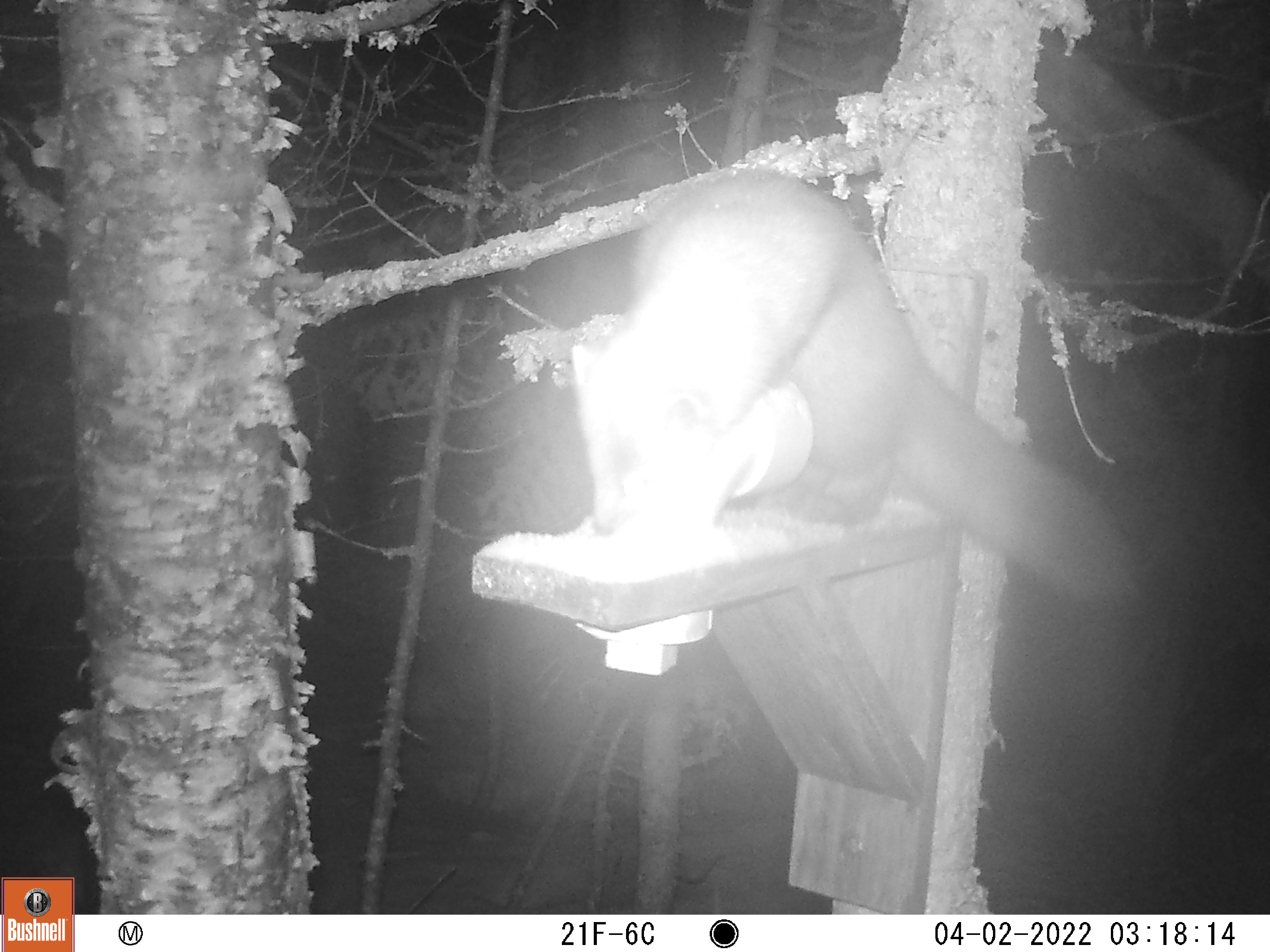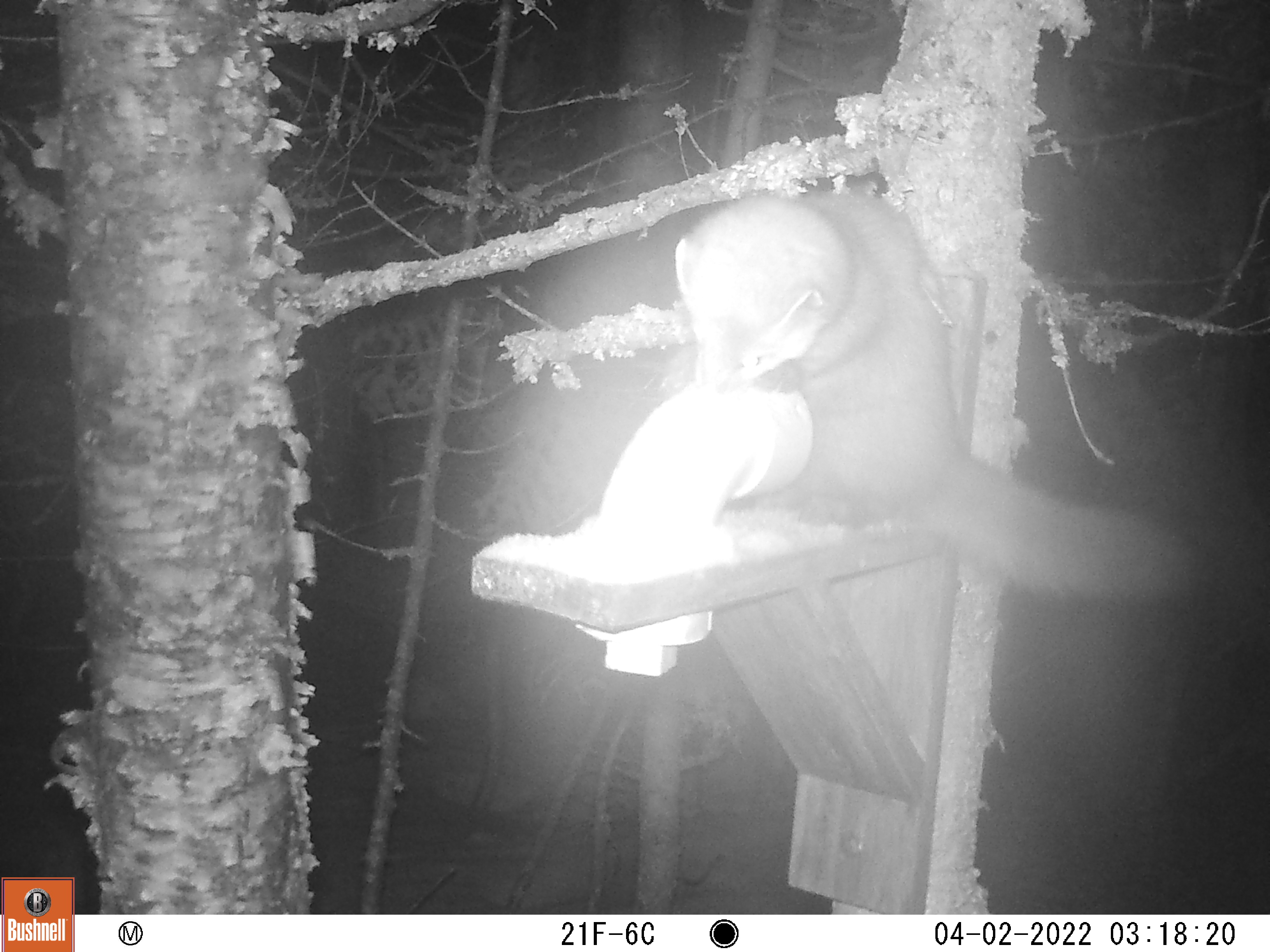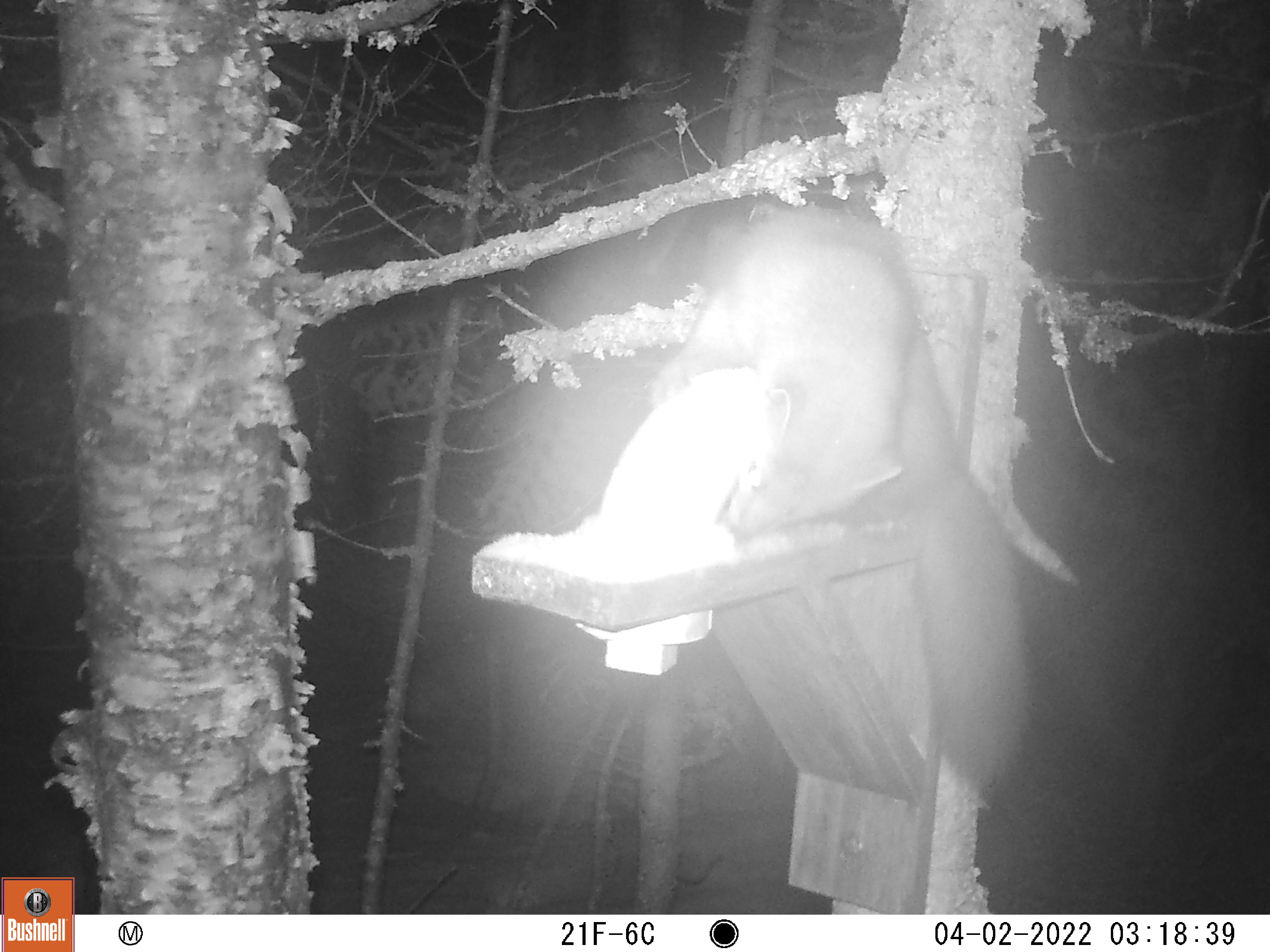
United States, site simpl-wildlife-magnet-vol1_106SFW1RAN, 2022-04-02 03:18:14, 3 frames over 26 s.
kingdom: Animalia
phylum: Chordata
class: Mammalia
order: Carnivora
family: Mustelidae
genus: Martes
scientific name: Martes americana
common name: american marten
American marten (Martes americana).